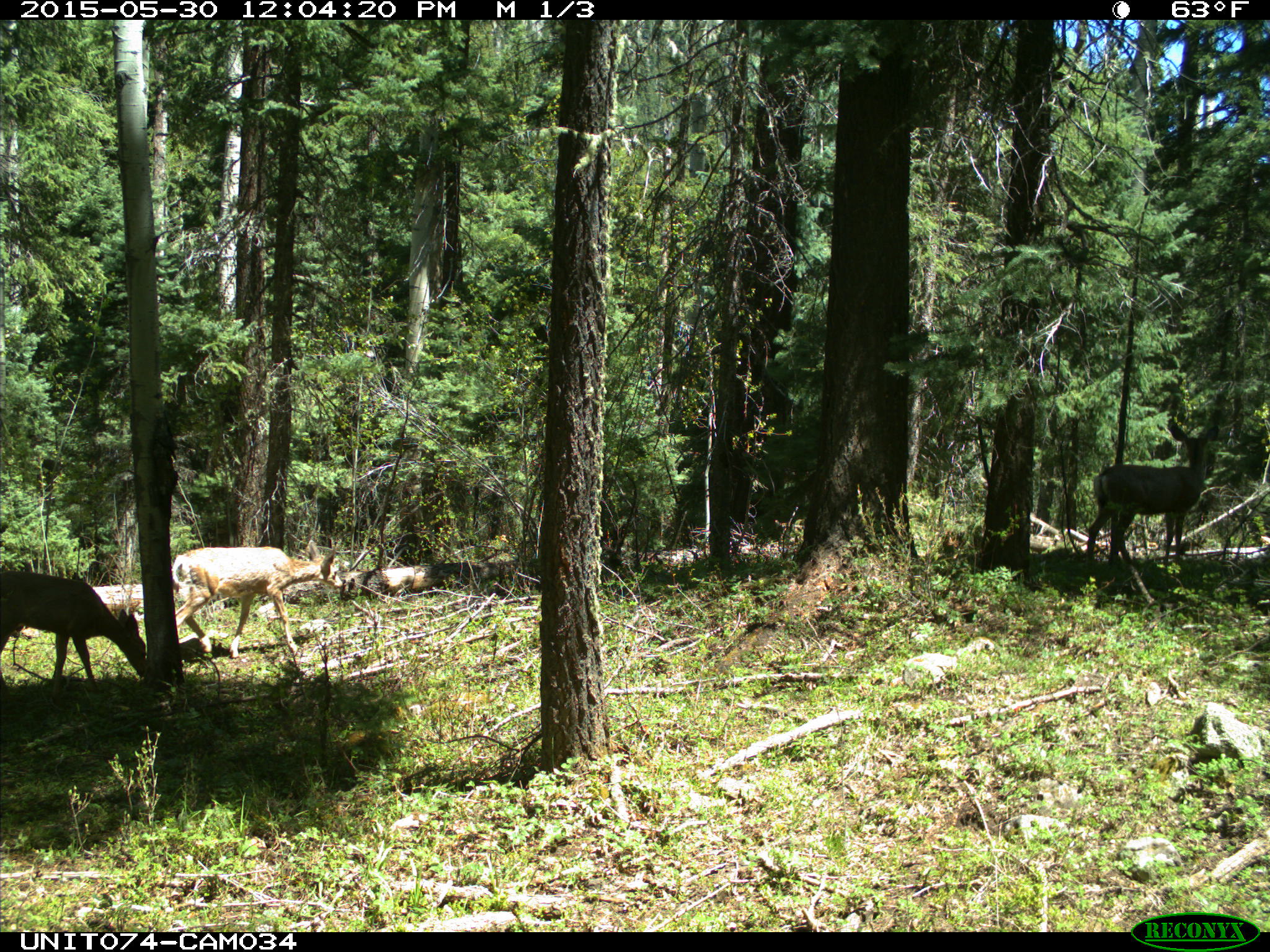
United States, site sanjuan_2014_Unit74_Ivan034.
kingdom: Animalia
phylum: Chordata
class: Mammalia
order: Artiodactyla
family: Cervidae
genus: Odocoileus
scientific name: Odocoileus hemionus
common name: mule deer